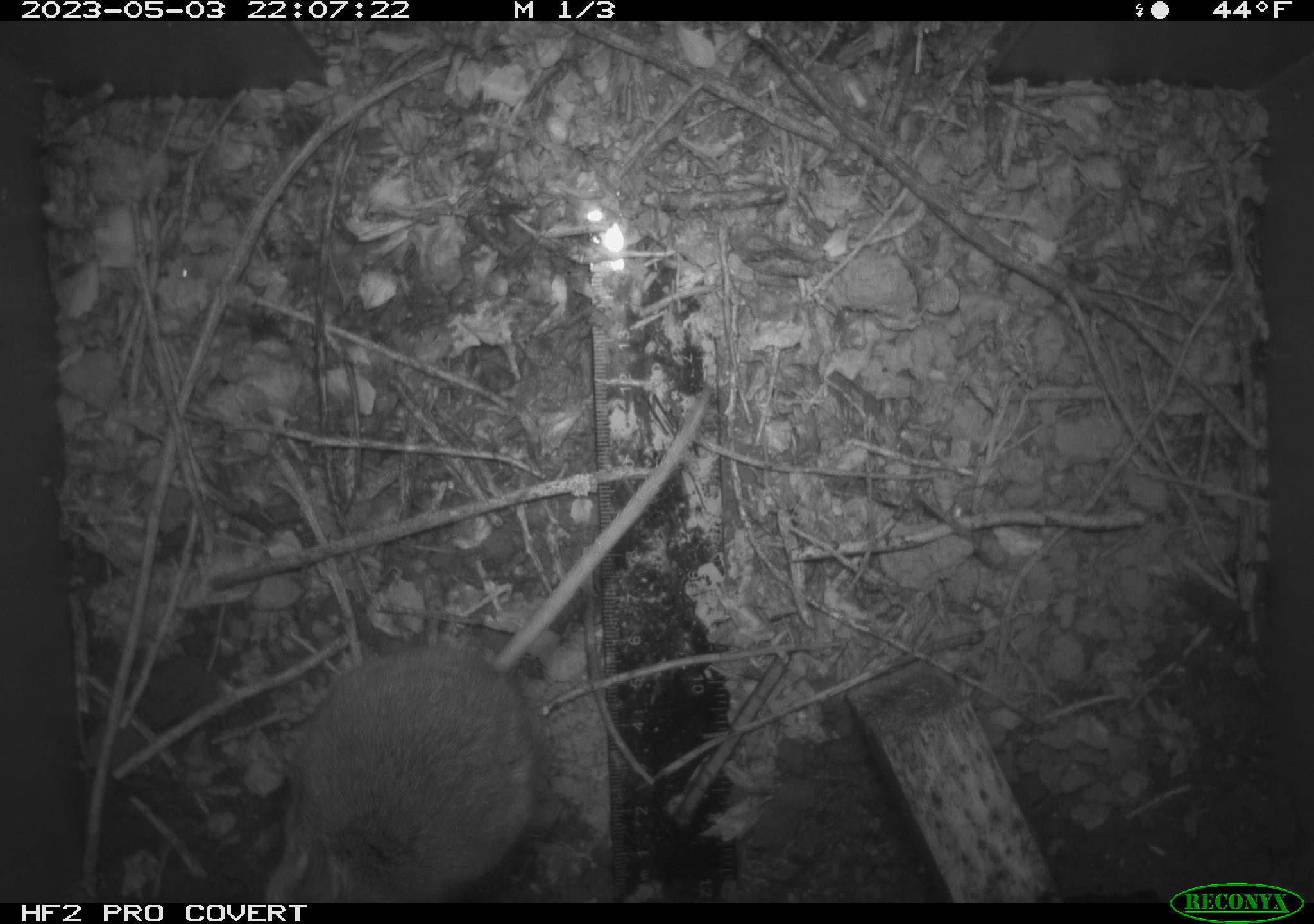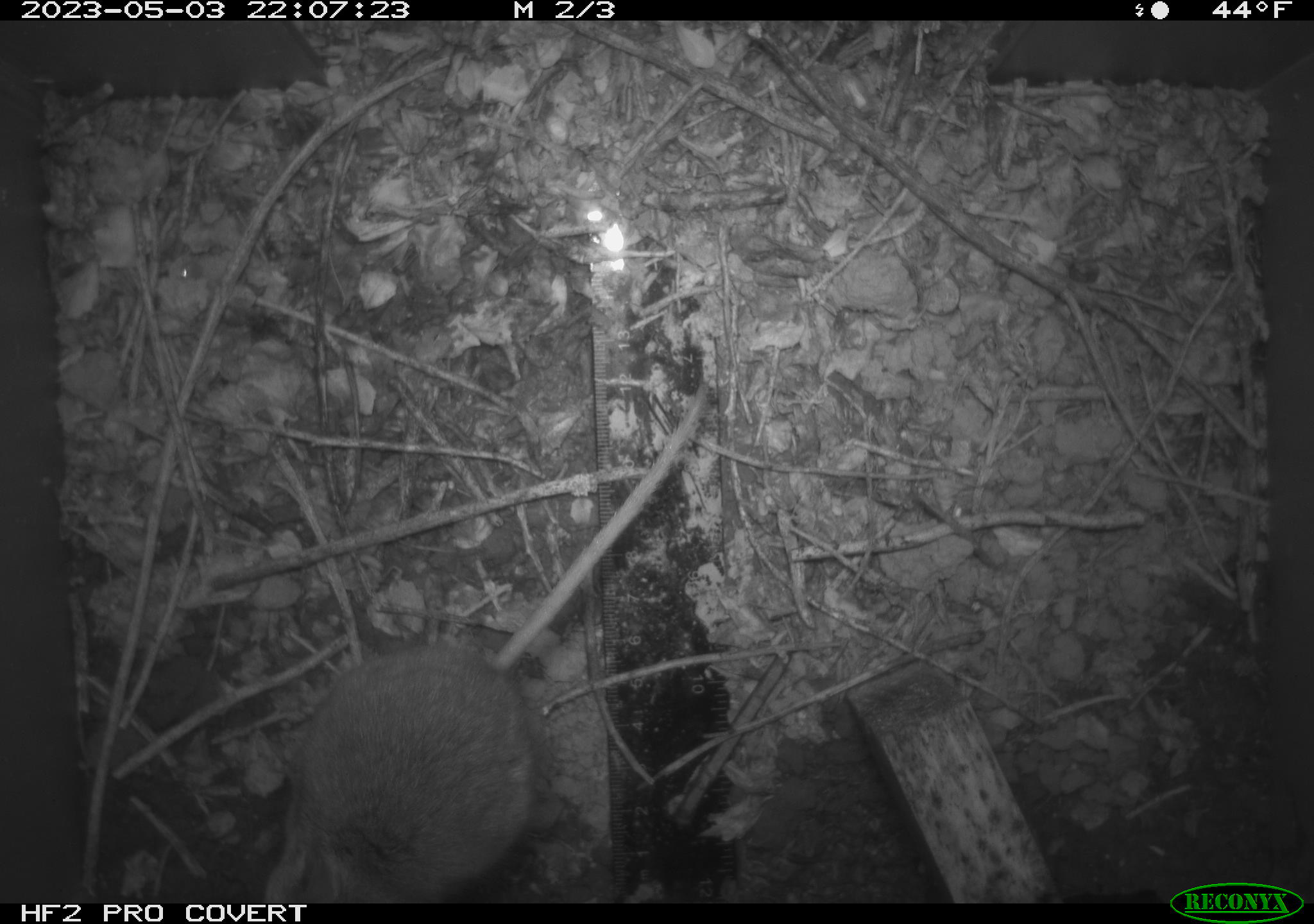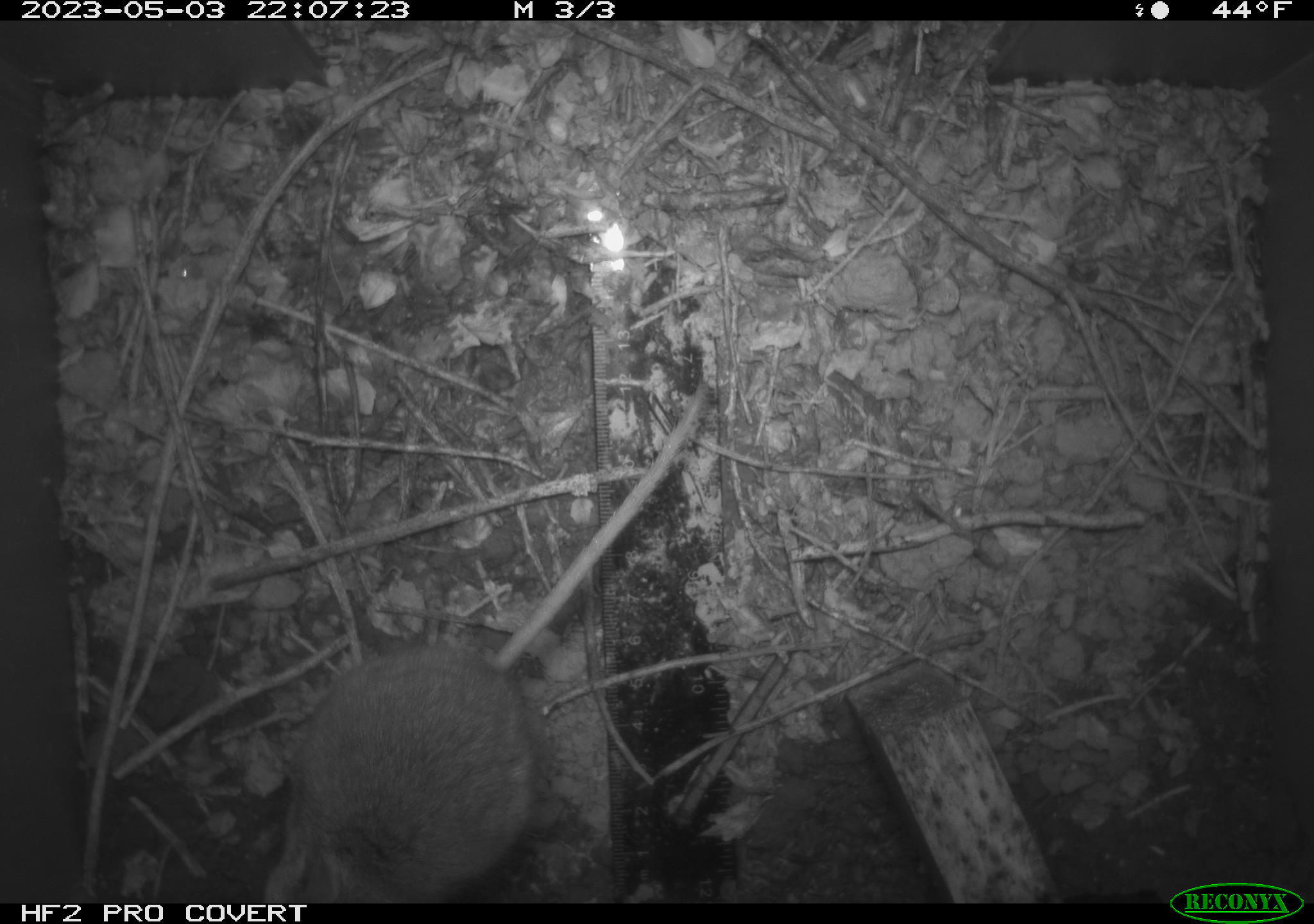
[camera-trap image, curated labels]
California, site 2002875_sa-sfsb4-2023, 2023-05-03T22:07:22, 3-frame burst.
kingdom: Animalia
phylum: Chordata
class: Mammalia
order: Rodentia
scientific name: Rodentia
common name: mouse species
Mouse species (Rodentia).